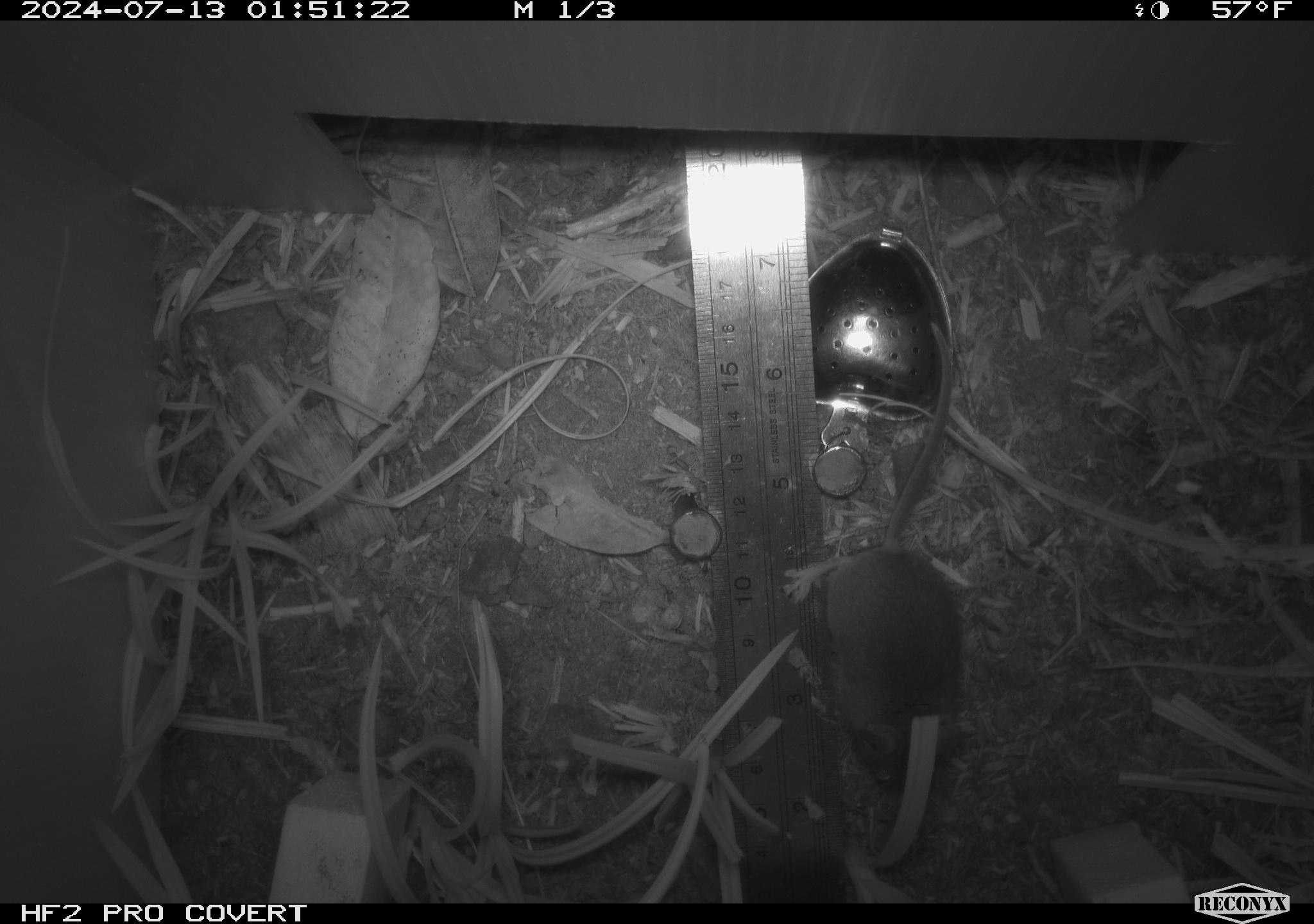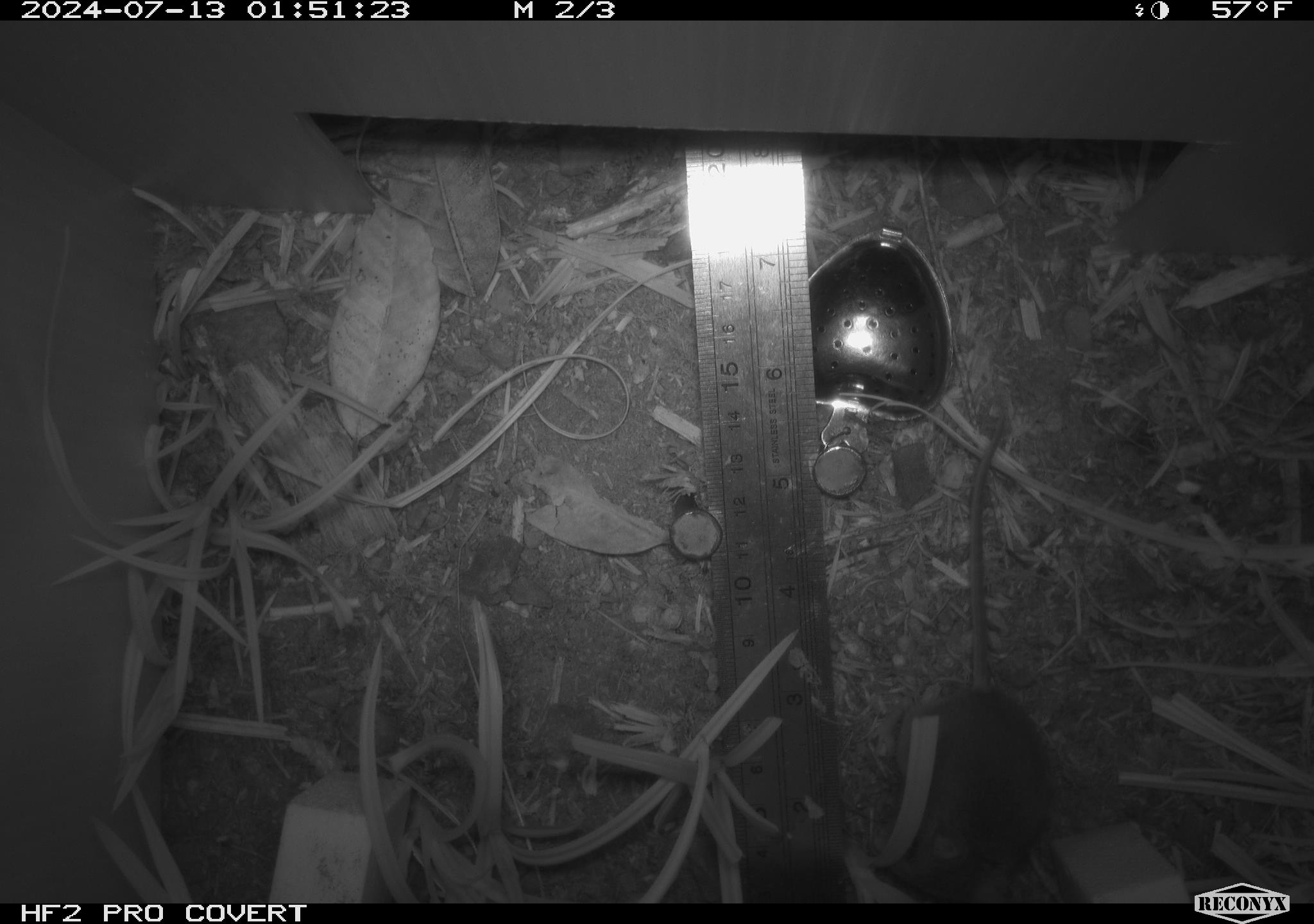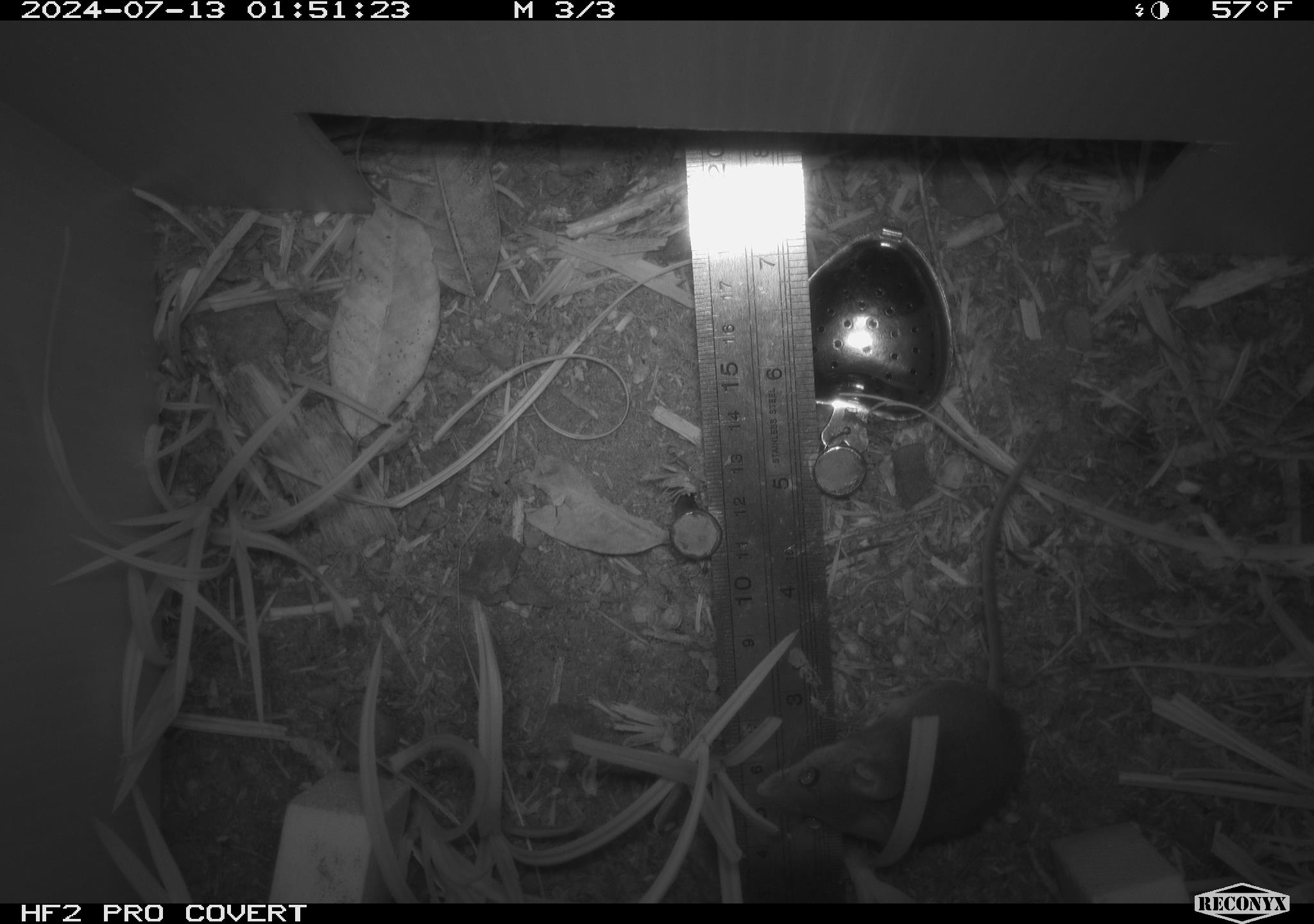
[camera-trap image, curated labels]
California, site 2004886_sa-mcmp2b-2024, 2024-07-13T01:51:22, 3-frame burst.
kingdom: Animalia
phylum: Chordata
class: Mammalia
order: Rodentia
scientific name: Rodentia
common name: mouse species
Mouse species (Rodentia).